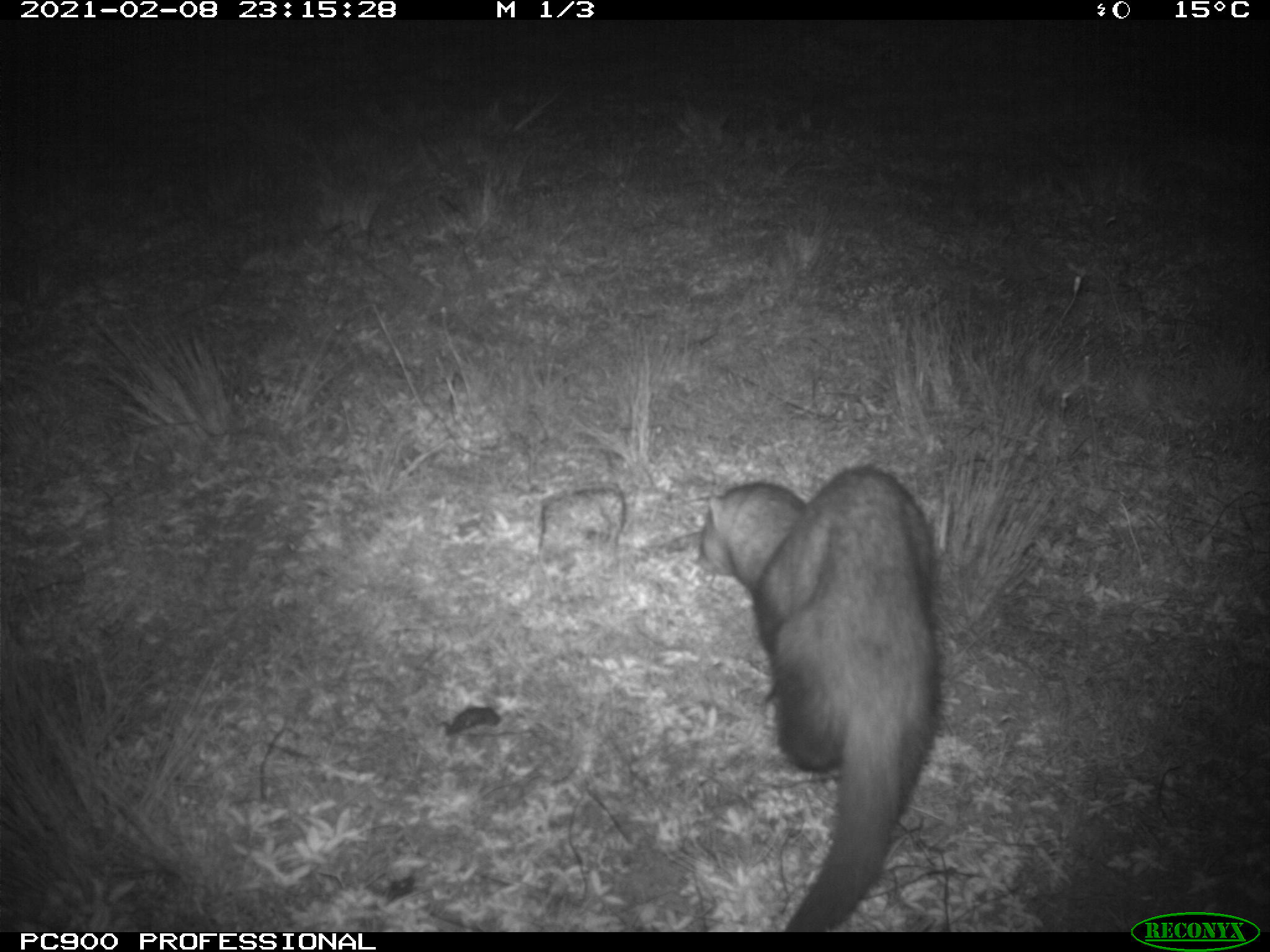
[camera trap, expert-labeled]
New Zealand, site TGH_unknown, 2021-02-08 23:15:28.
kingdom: Animalia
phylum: Chordata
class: Mammalia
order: Carnivora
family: Mustelidae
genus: Mustela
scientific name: Mustela furo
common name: ferret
Ferret (Mustela furo).